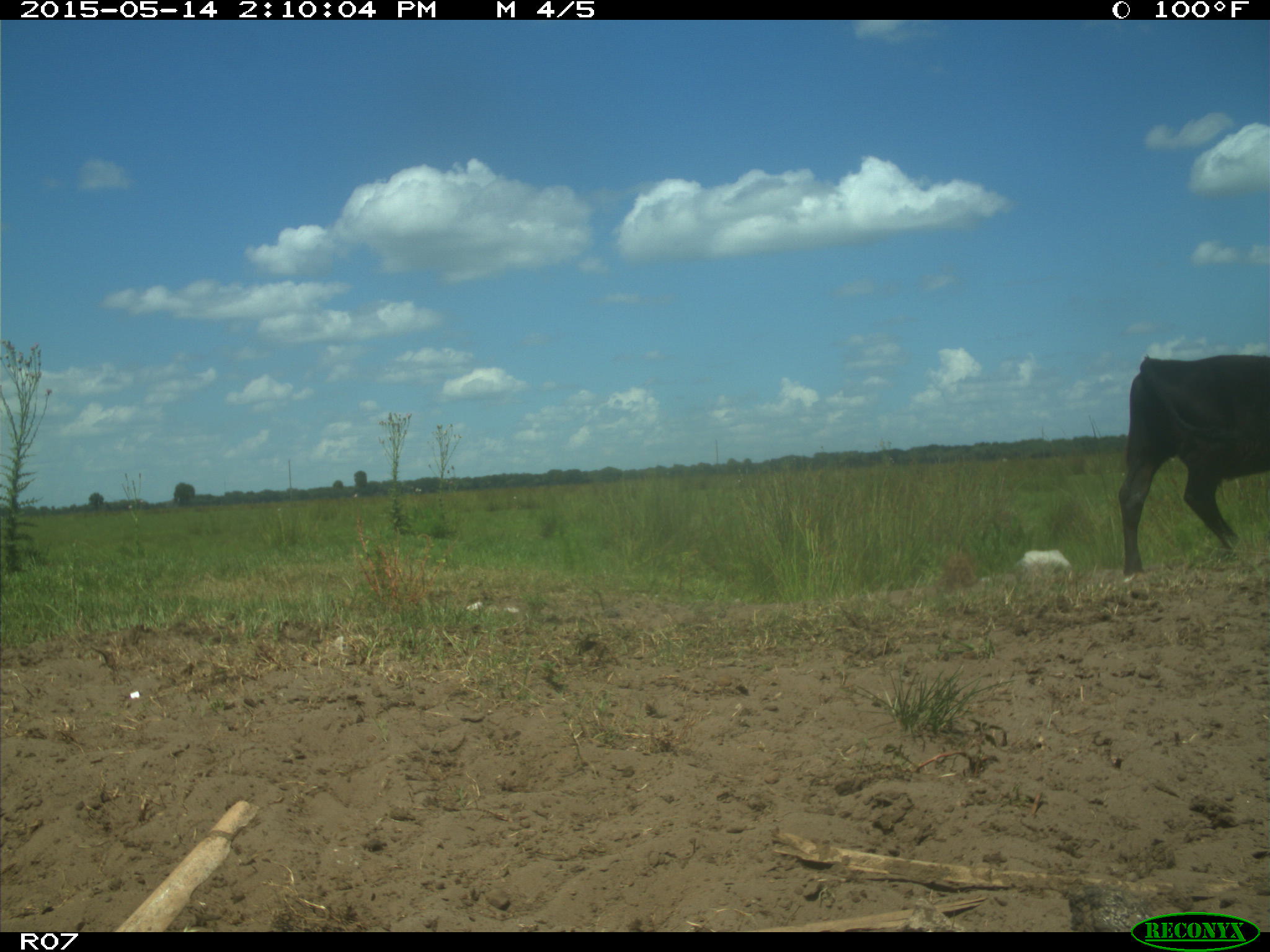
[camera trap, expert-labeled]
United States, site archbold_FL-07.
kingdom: Animalia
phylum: Chordata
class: Mammalia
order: Artiodactyla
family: Bovidae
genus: Bos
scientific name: Bos taurus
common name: domestic cow